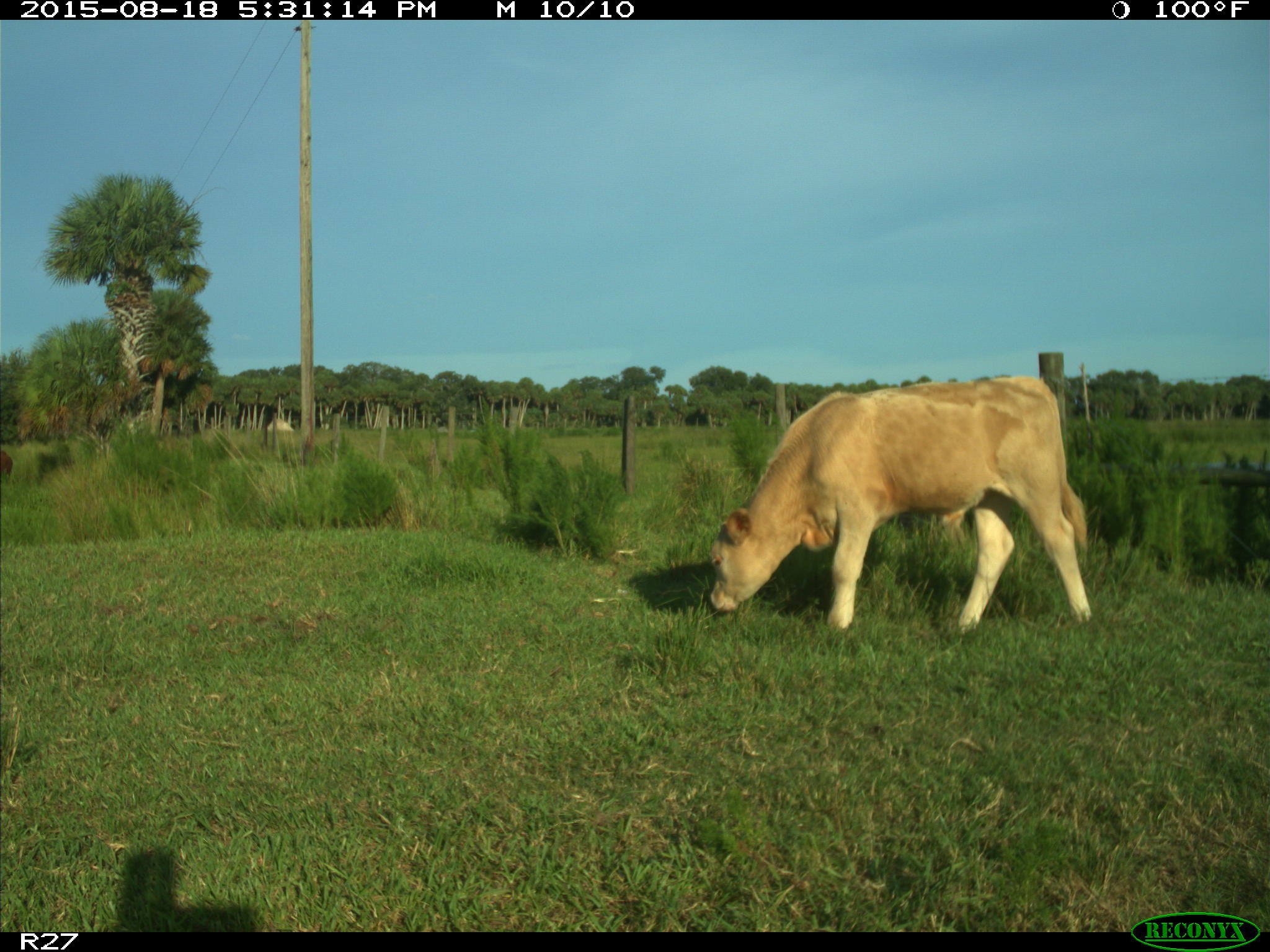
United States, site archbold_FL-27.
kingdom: Animalia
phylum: Chordata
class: Mammalia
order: Artiodactyla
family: Bovidae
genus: Bos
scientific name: Bos taurus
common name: domestic cow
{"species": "Bos taurus (domestic cow)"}